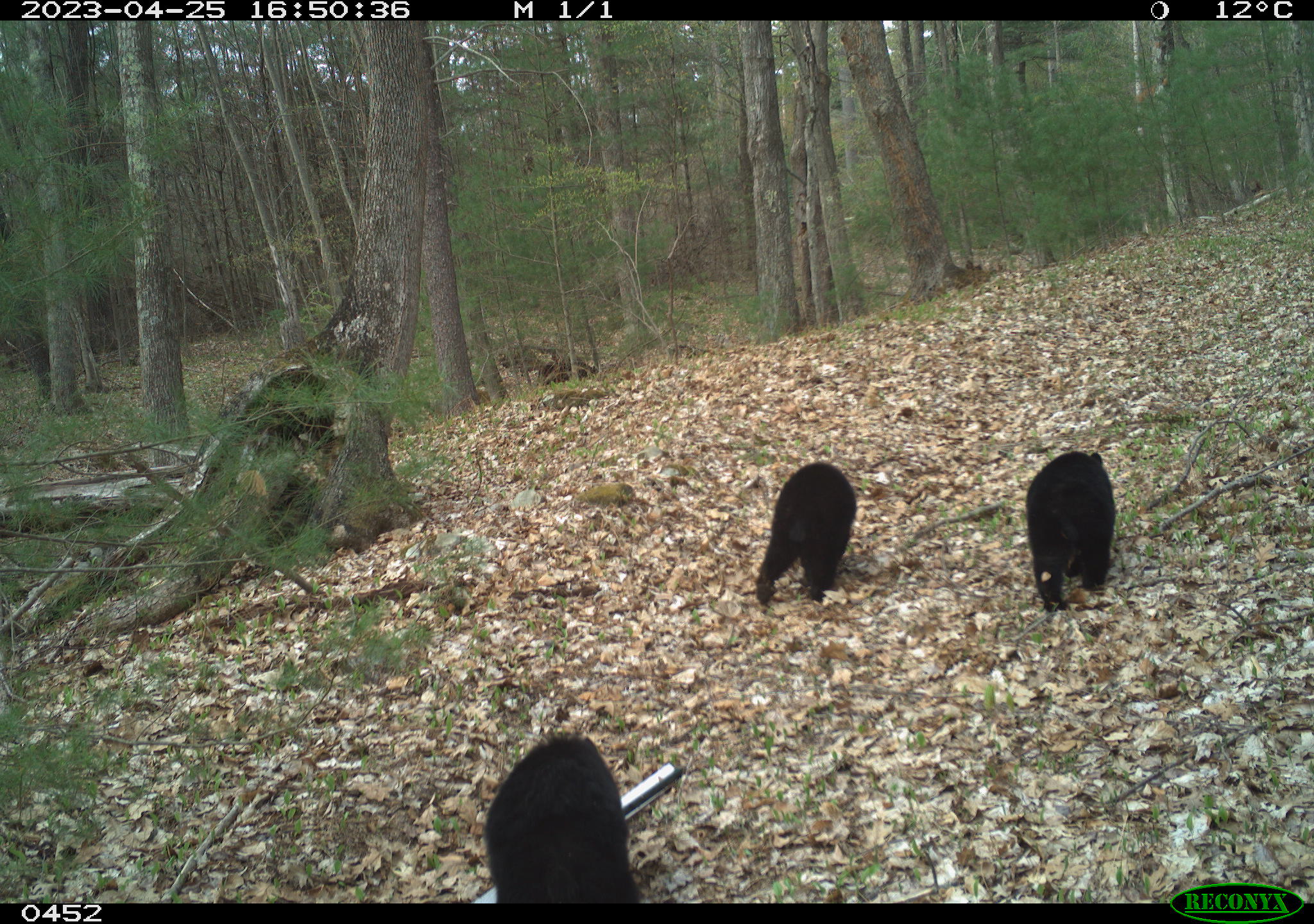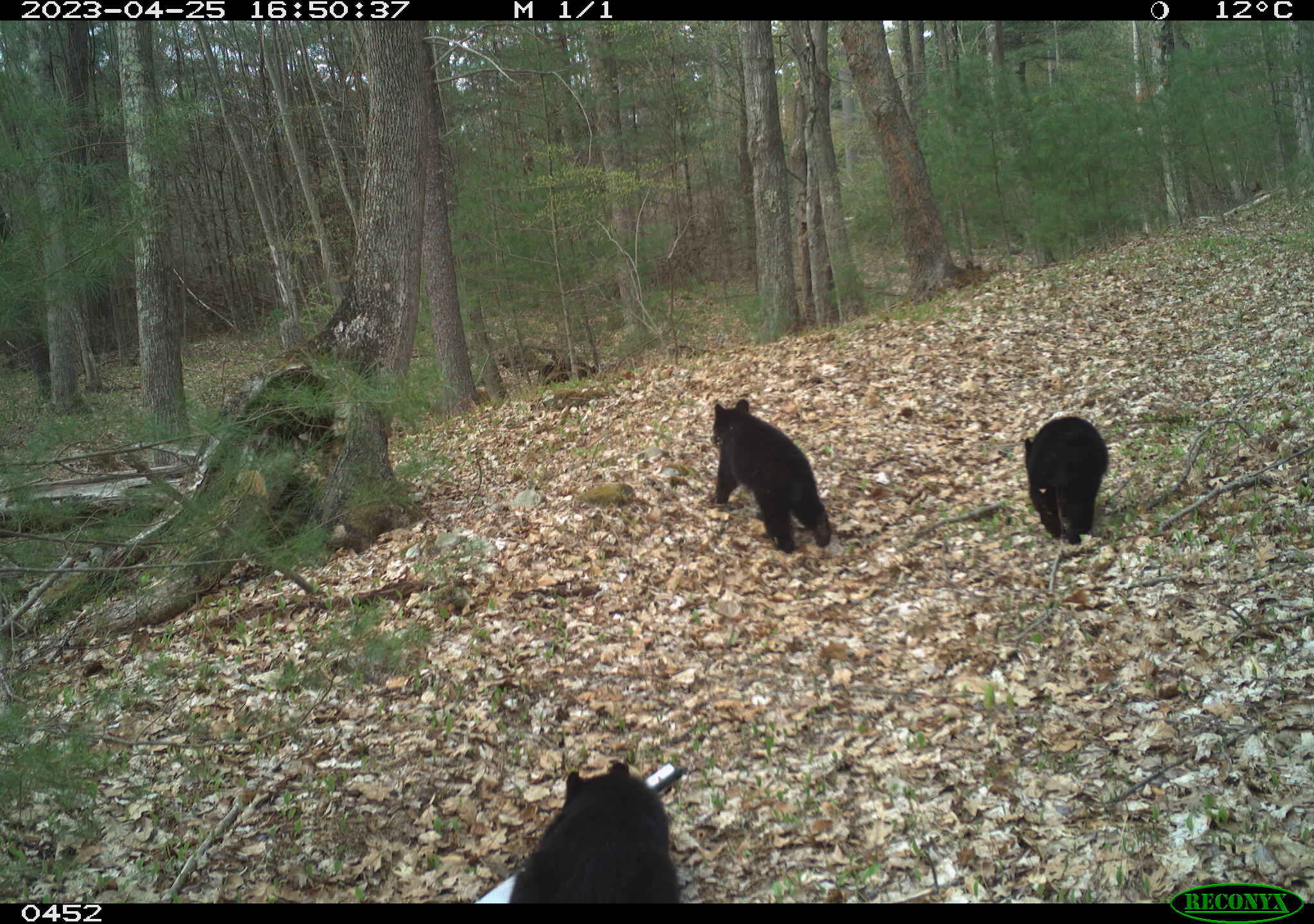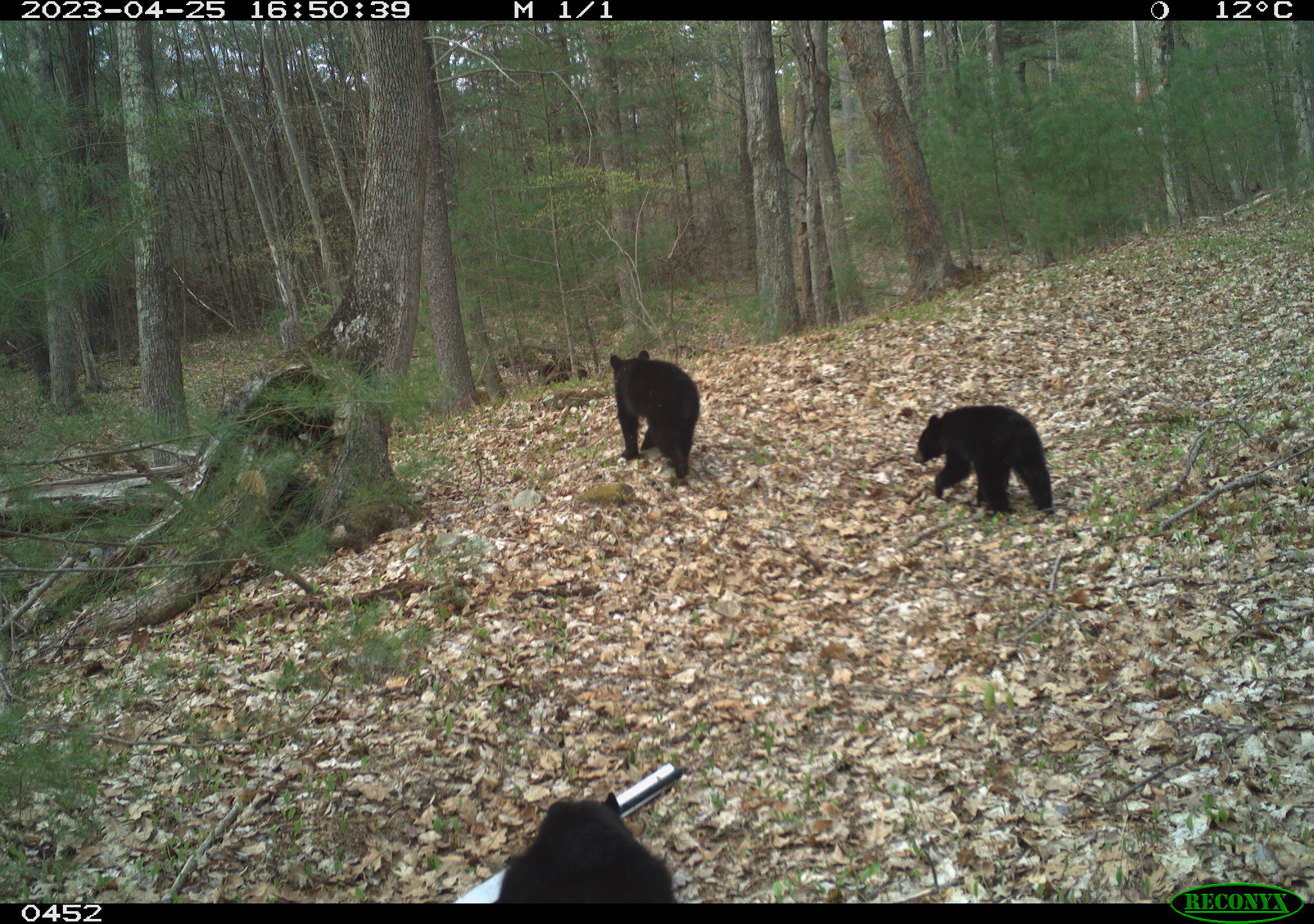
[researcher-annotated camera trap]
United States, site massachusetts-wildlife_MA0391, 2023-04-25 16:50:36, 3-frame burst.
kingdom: Animalia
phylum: Chordata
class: Mammalia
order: Carnivora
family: Ursidae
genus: Ursus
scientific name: Ursus americanus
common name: black bear